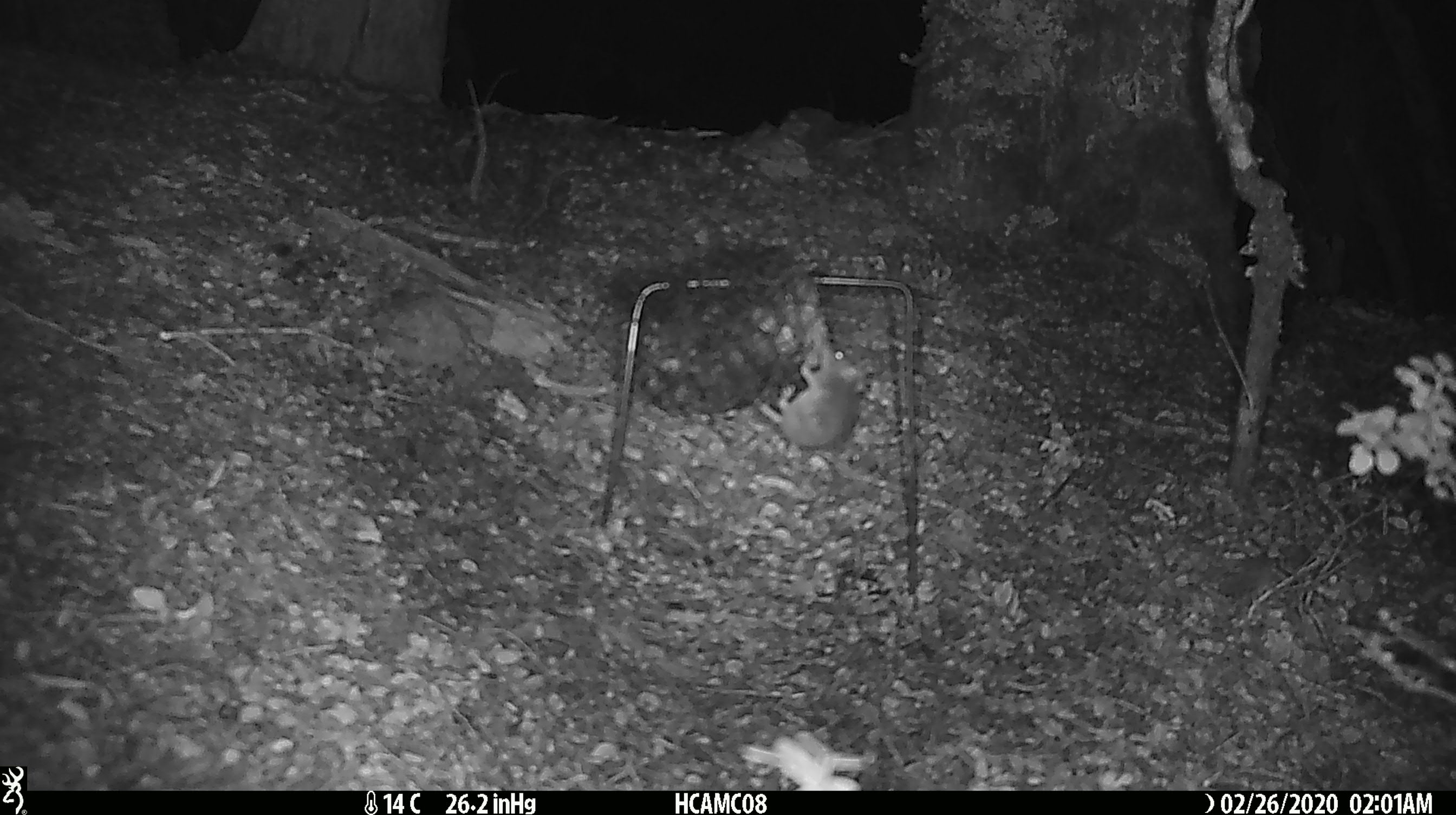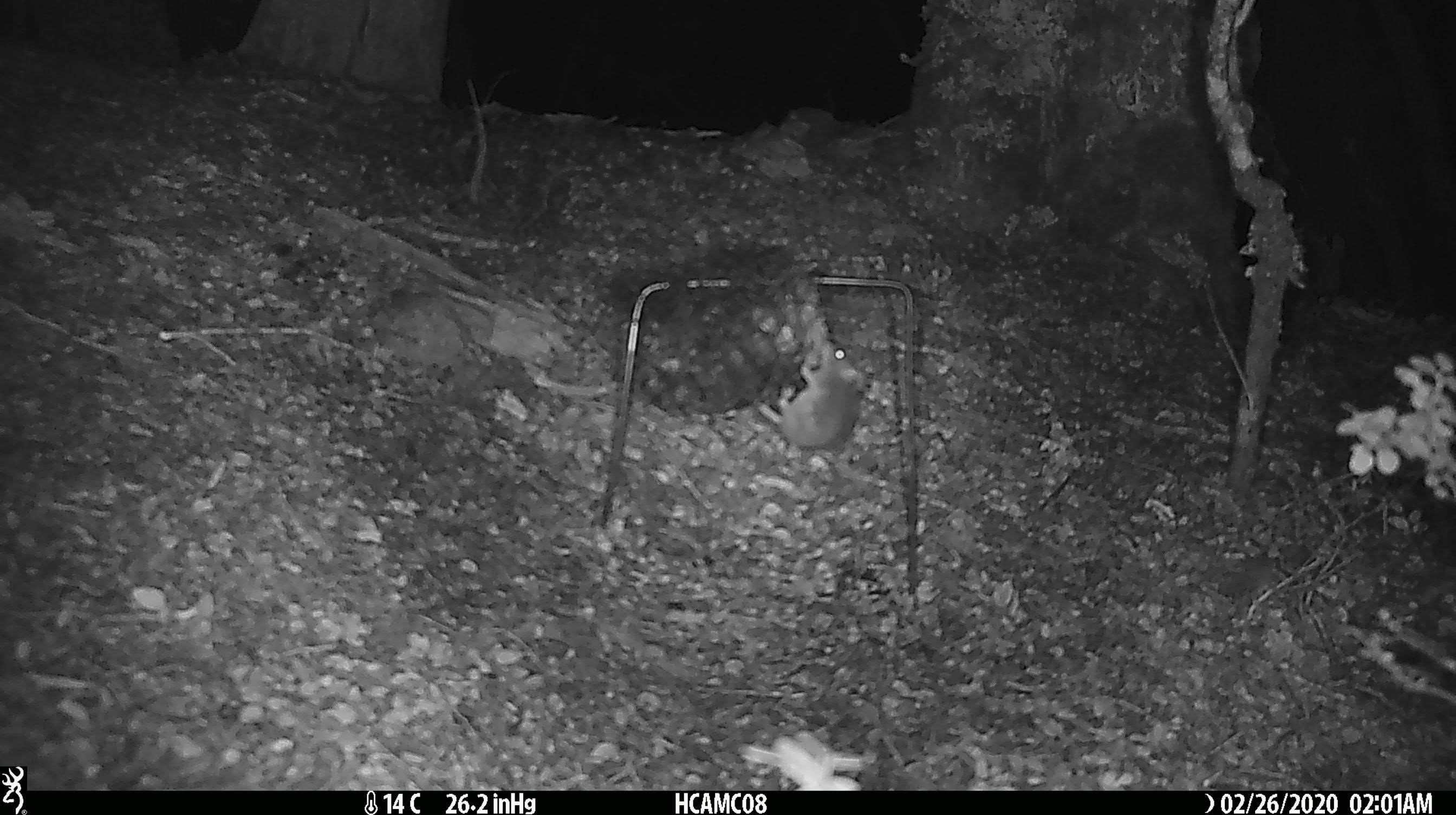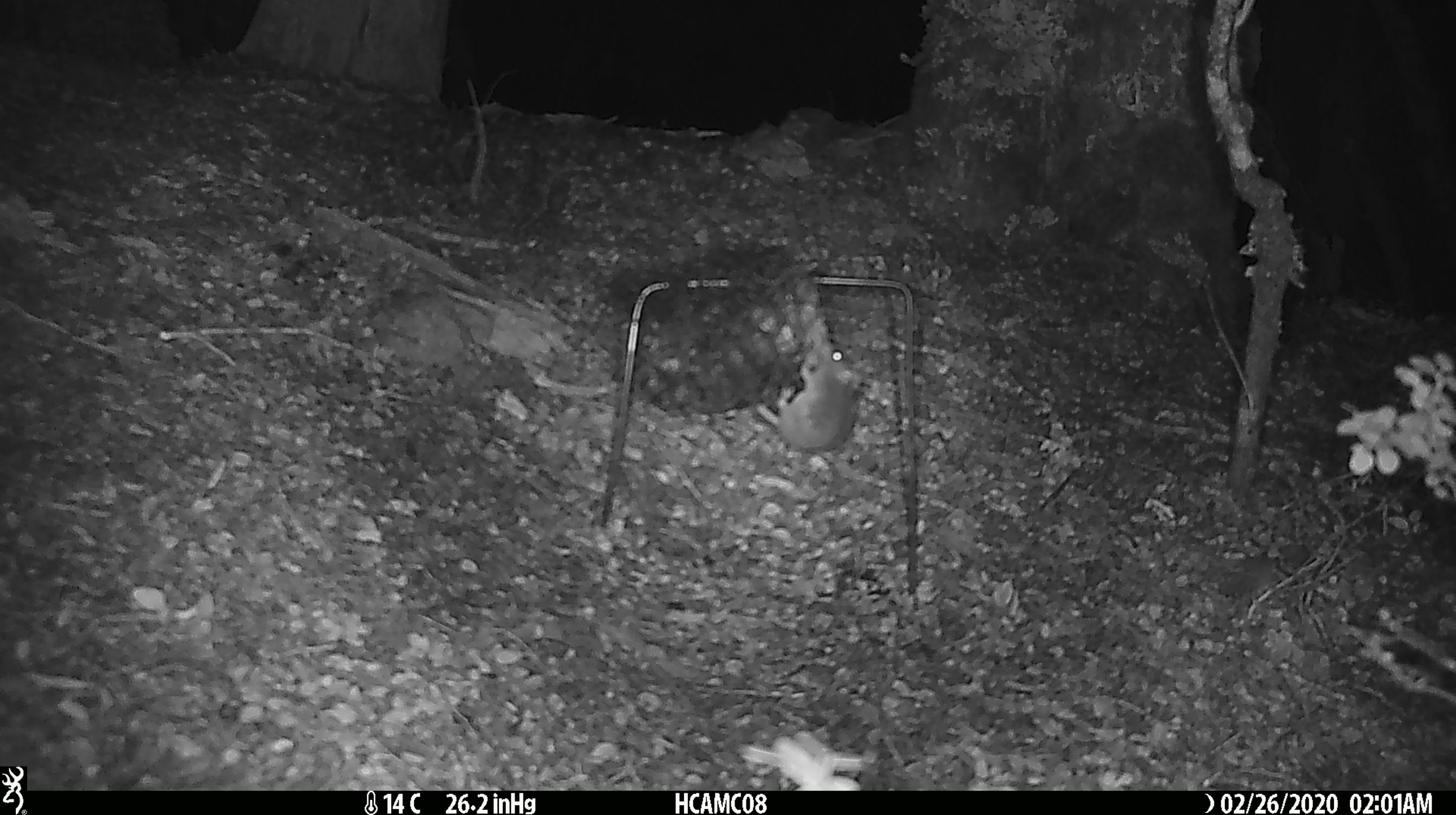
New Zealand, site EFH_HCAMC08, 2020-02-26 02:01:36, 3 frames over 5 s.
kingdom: Animalia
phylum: Chordata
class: Mammalia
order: Rodentia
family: Muridae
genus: Mus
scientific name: Mus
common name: mouse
Mouse (Mus).